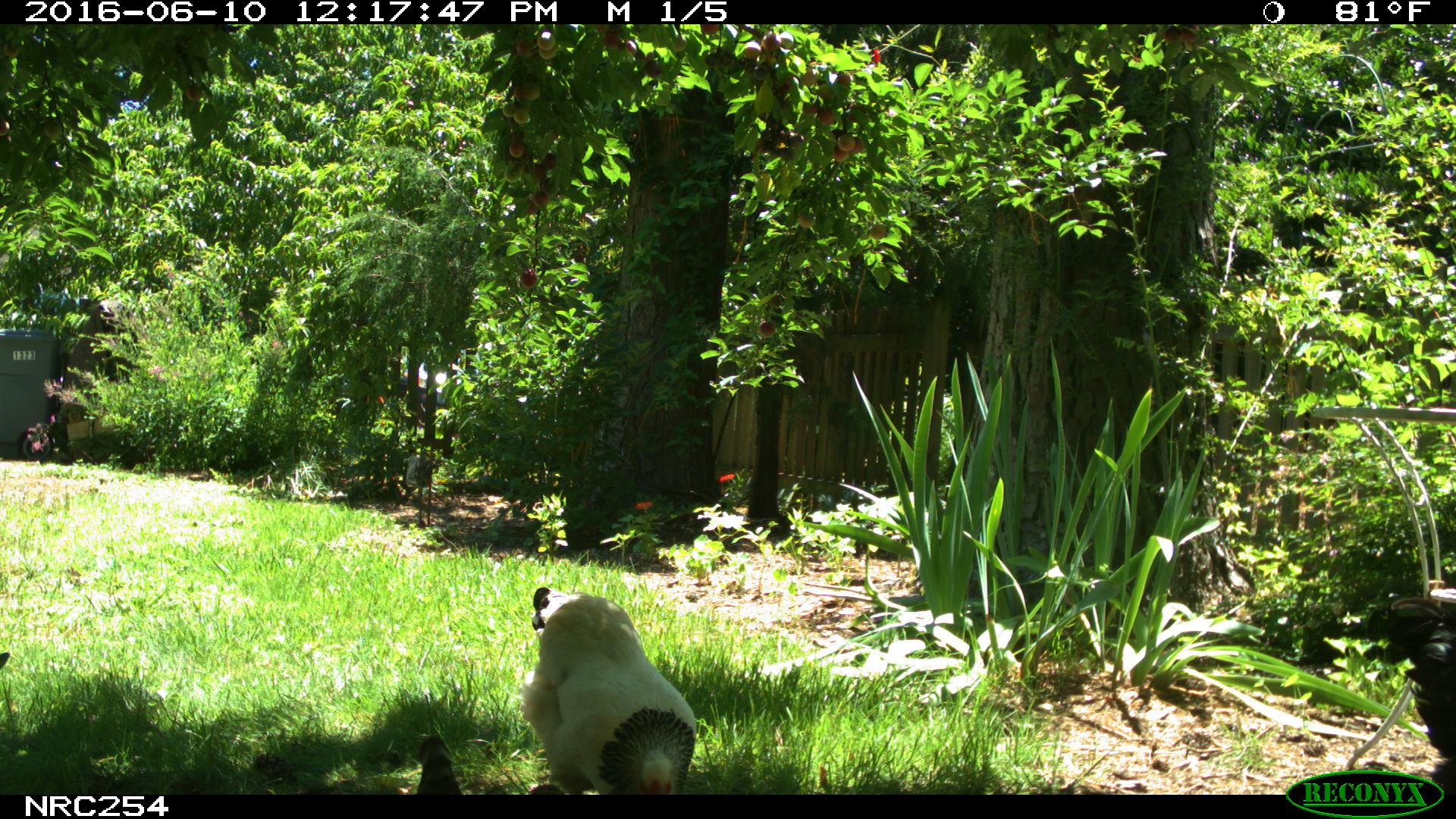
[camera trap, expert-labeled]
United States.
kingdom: Animalia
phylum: Chordata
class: Aves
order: Galliformes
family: Phasianidae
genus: Gallus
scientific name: Gallus gallus domesticus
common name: domestic chicken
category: Chicken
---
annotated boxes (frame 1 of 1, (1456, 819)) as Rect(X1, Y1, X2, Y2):
Chicken: Rect(517, 580, 725, 798); Rect(1379, 590, 1456, 792); Rect(386, 739, 484, 802)